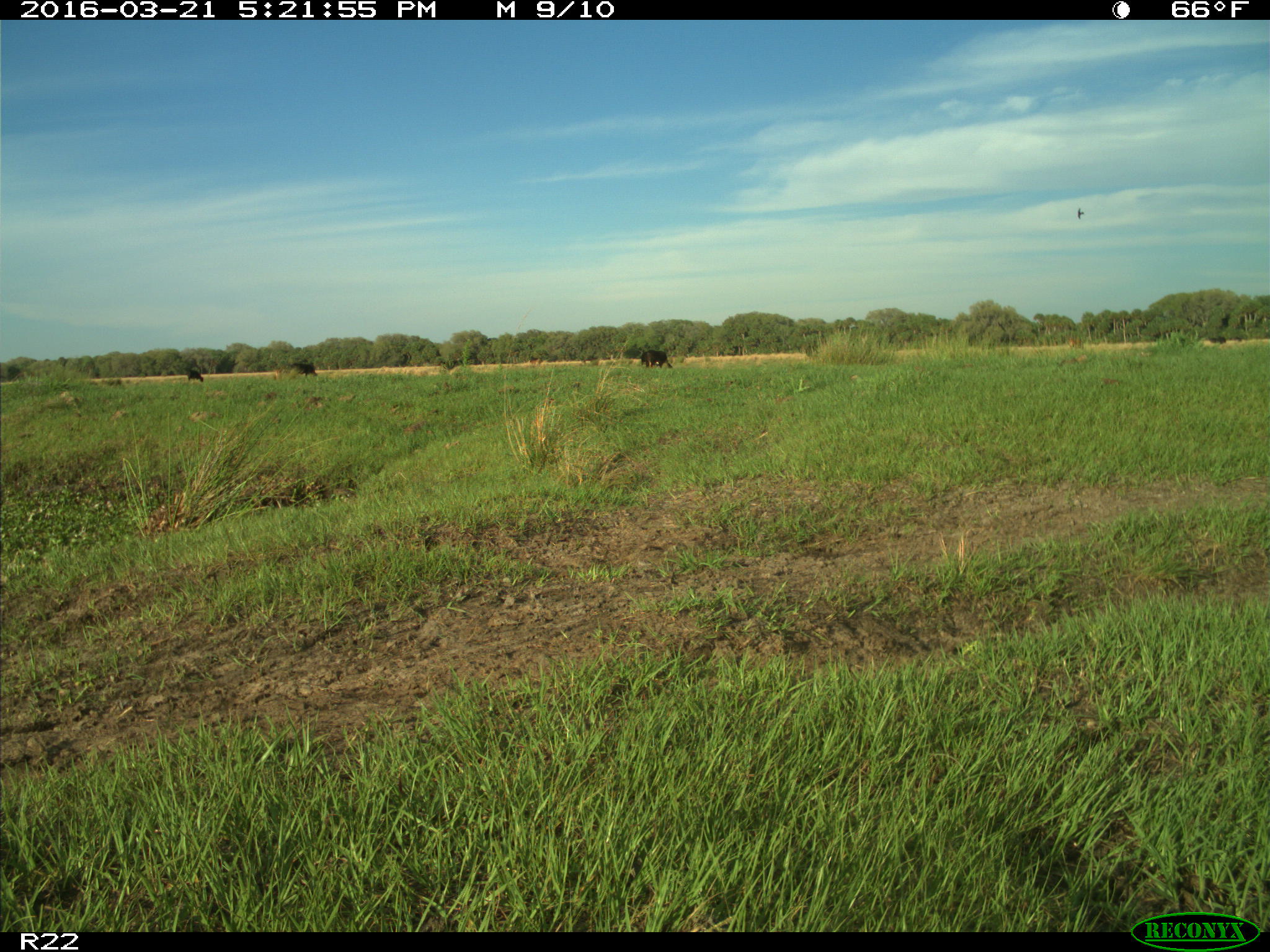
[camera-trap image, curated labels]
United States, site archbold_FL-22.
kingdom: Animalia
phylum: Chordata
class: Mammalia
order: Artiodactyla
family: Bovidae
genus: Bos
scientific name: Bos taurus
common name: domestic cow